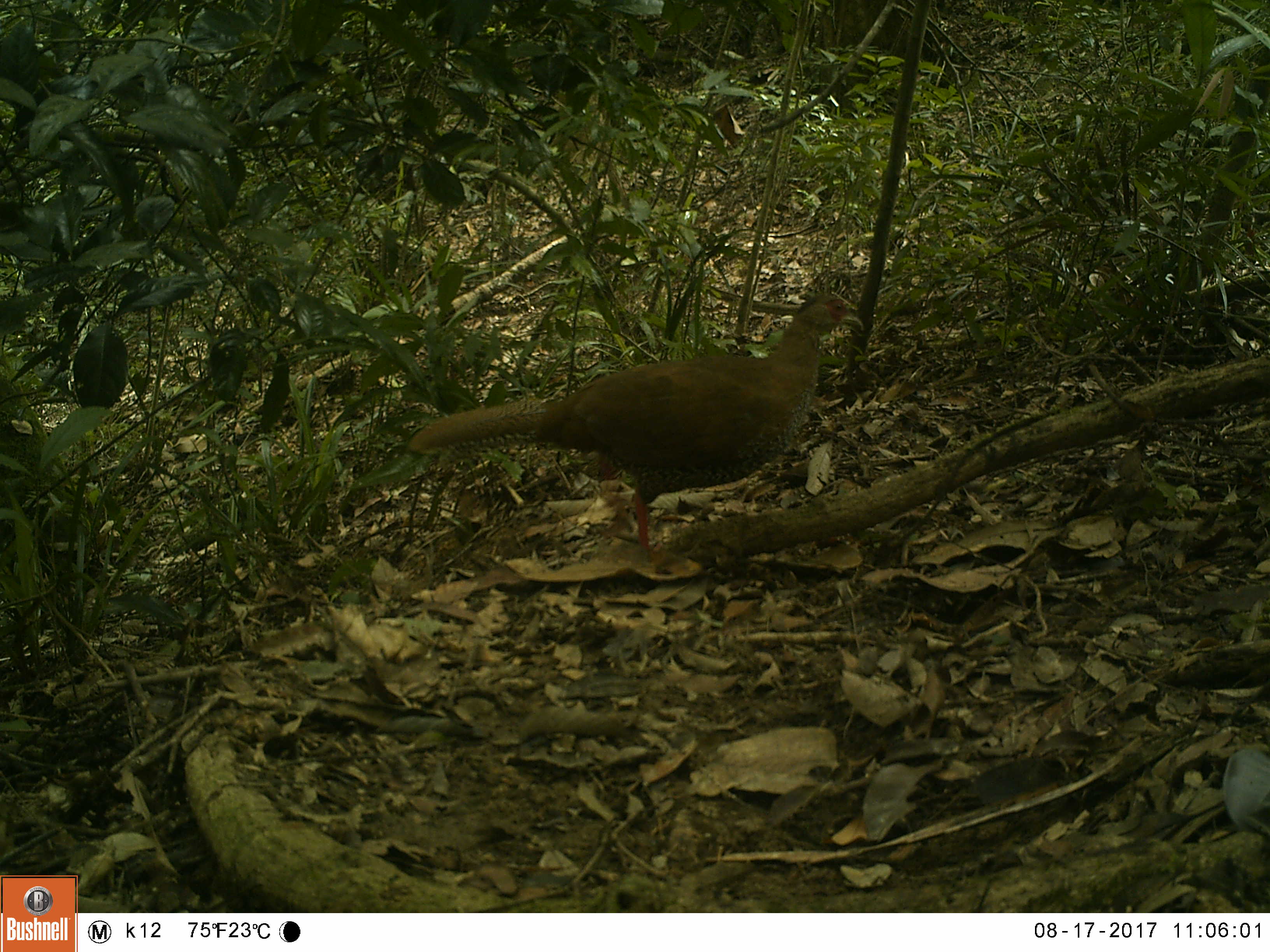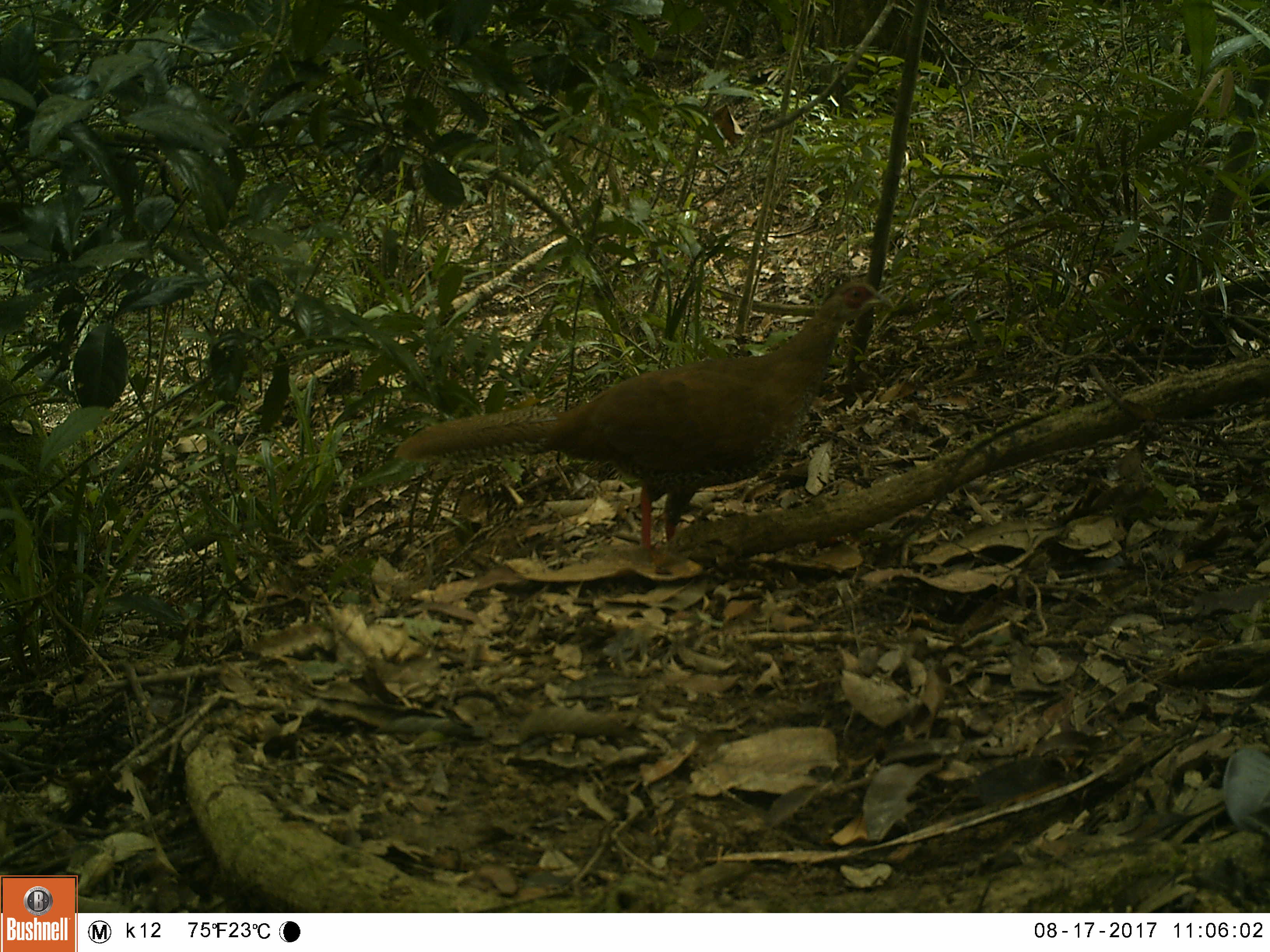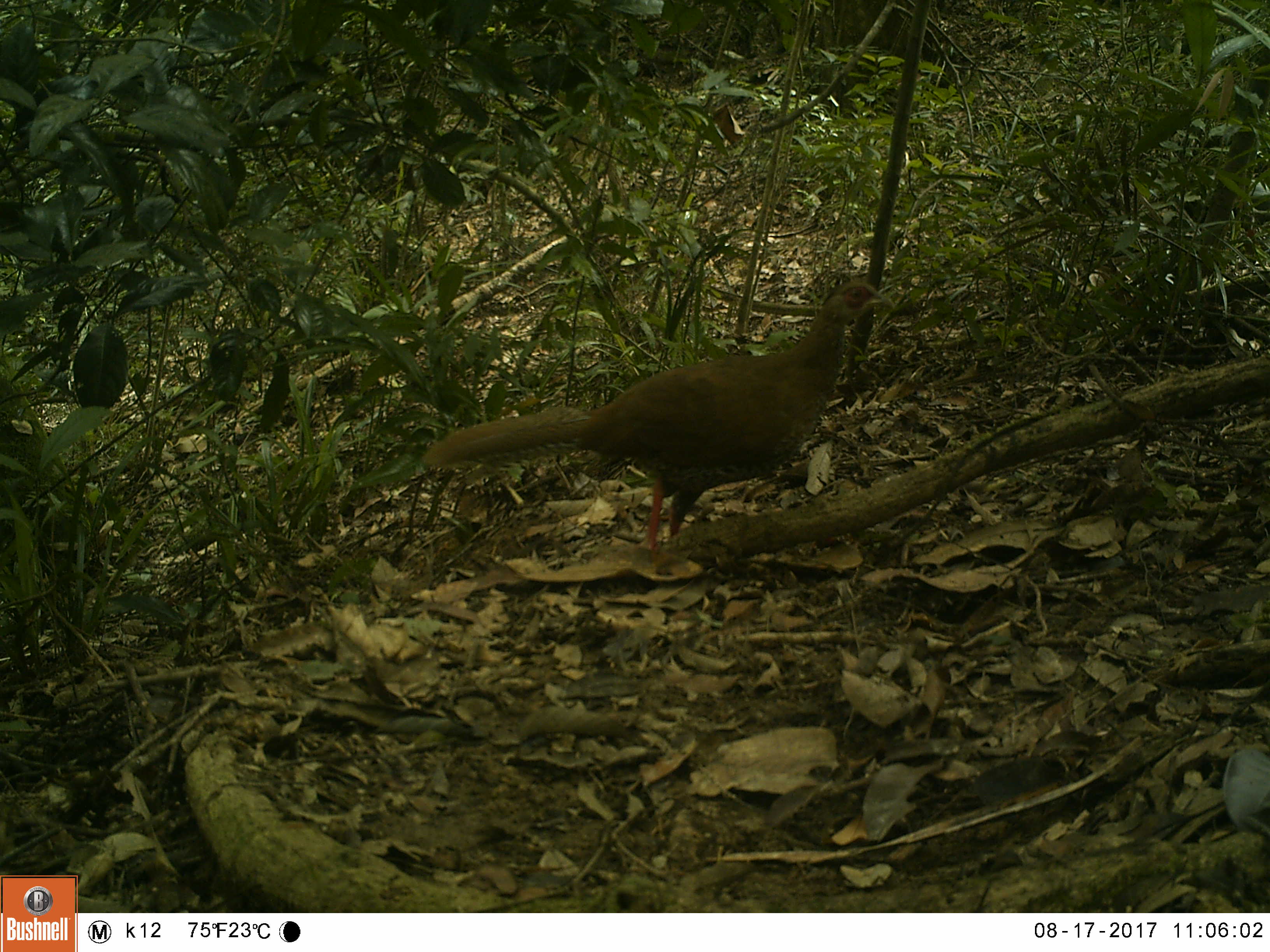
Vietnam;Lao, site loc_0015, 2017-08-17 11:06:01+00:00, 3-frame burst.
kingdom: Animalia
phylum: Chordata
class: Aves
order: Galliformes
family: Phasianidae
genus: Lophura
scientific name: Lophura nycthemera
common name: silver pheasant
Silver pheasant (Lophura nycthemera). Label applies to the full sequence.